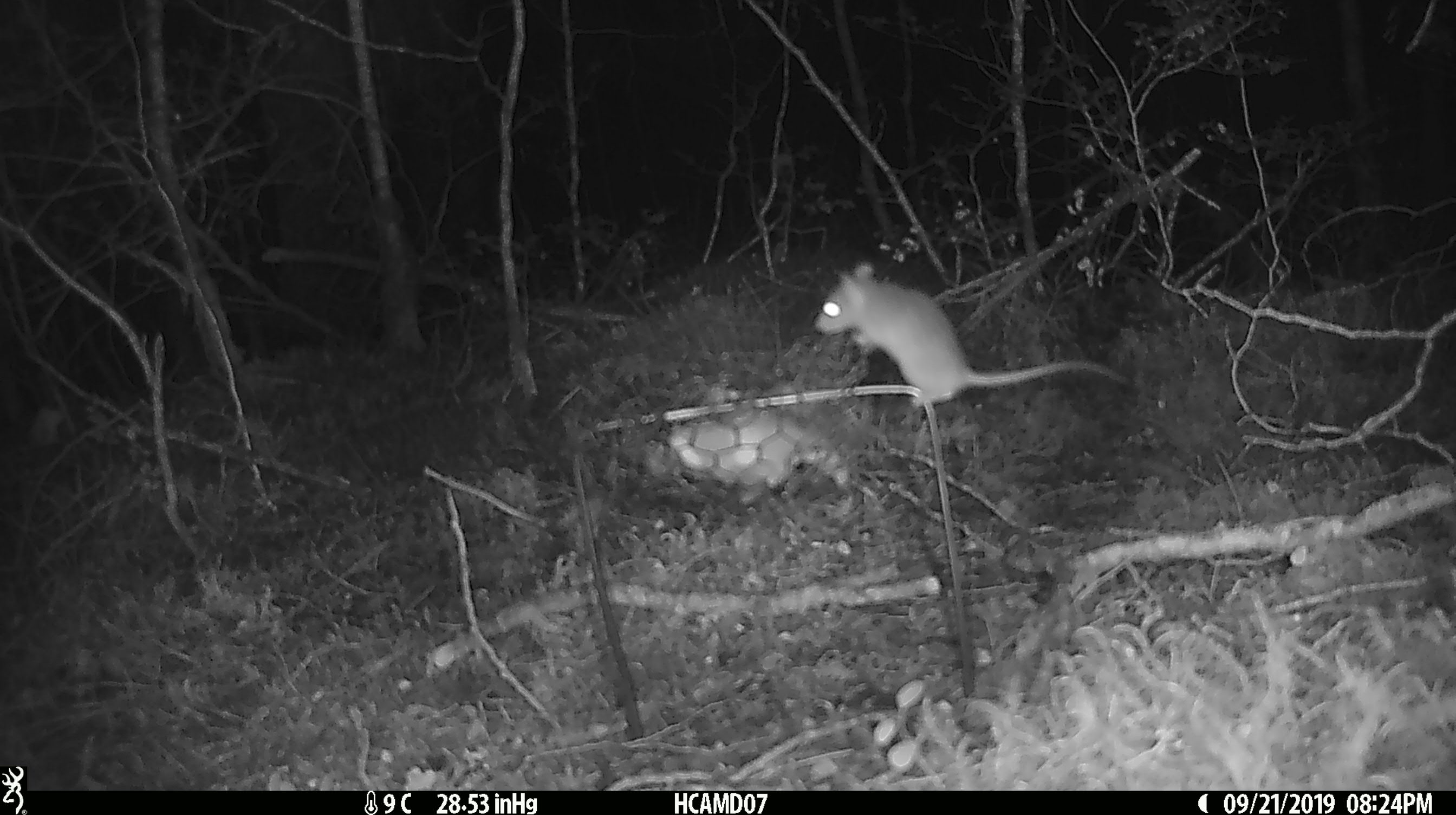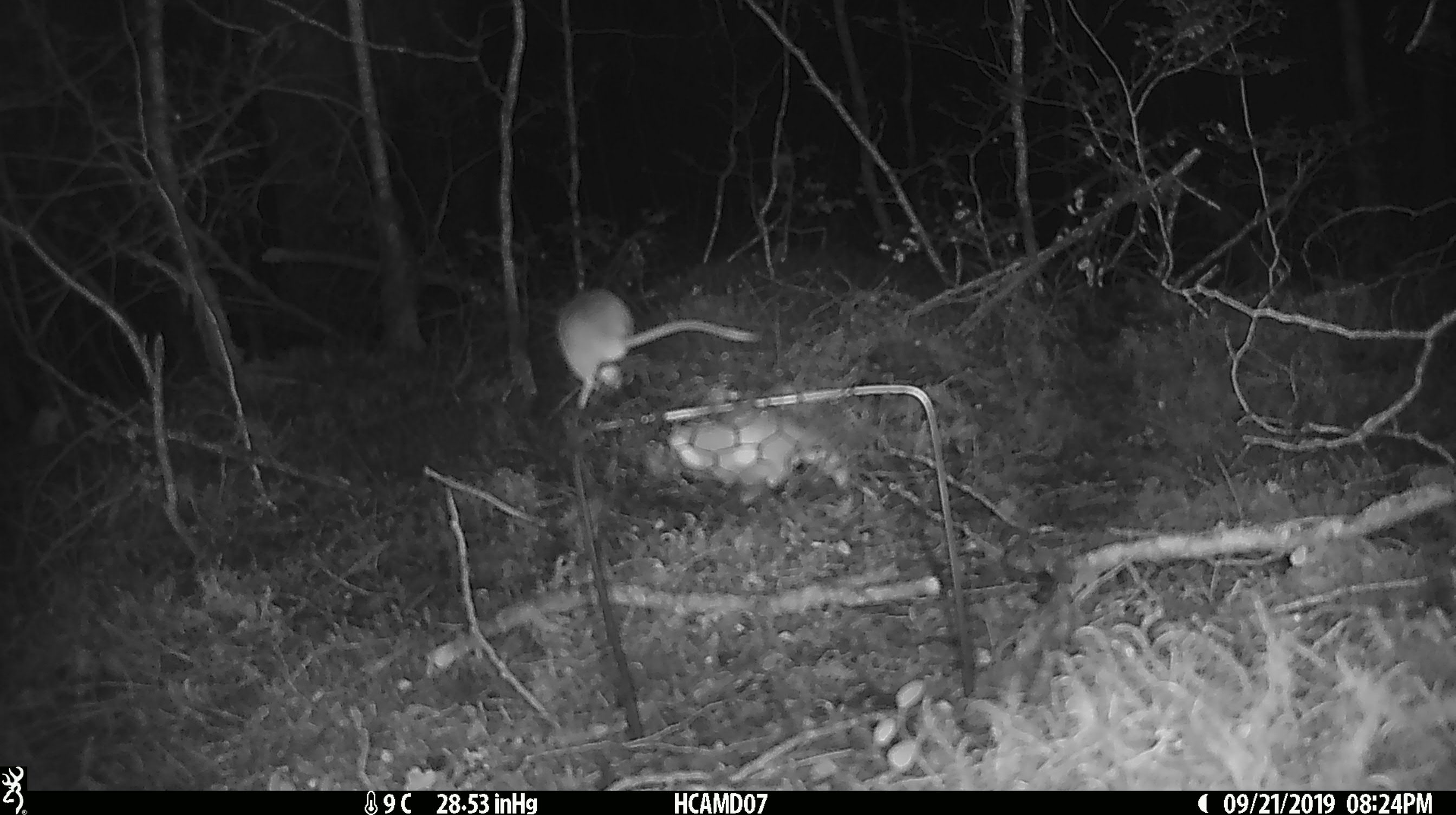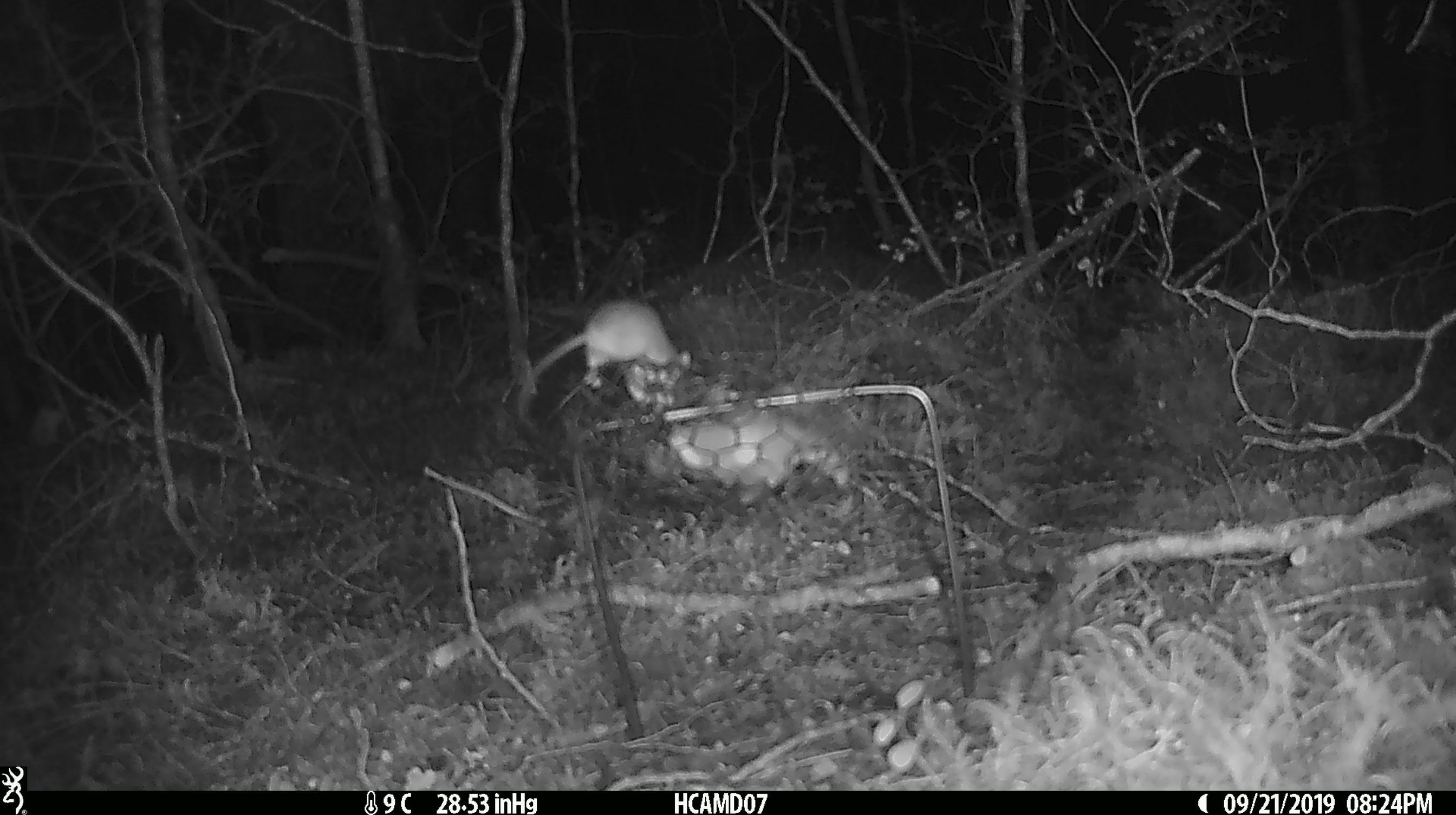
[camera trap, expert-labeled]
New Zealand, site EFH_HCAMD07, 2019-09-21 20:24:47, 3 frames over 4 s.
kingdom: Animalia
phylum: Chordata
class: Mammalia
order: Rodentia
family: Muridae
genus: Mus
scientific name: Mus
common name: mouse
Mouse (Mus).